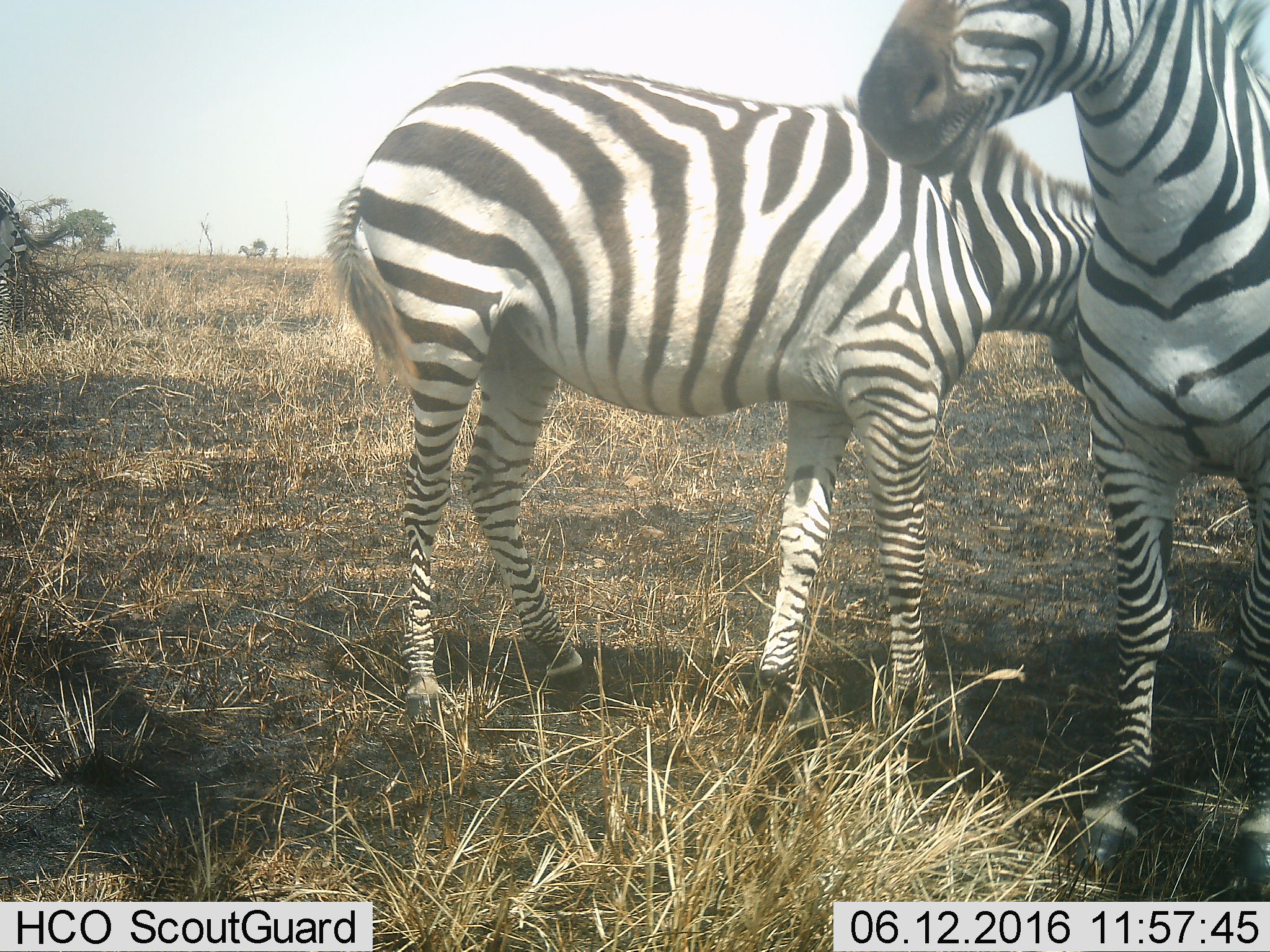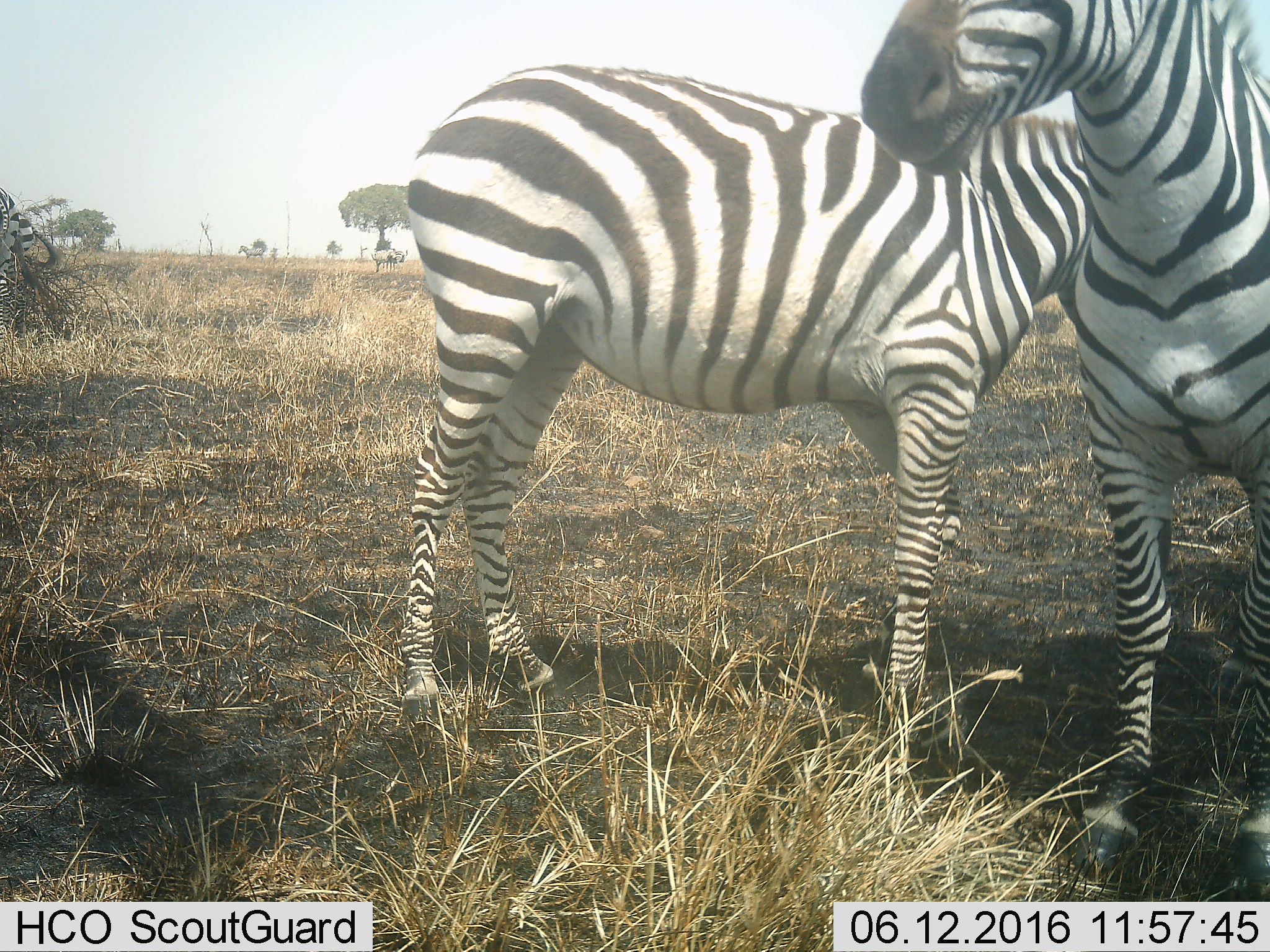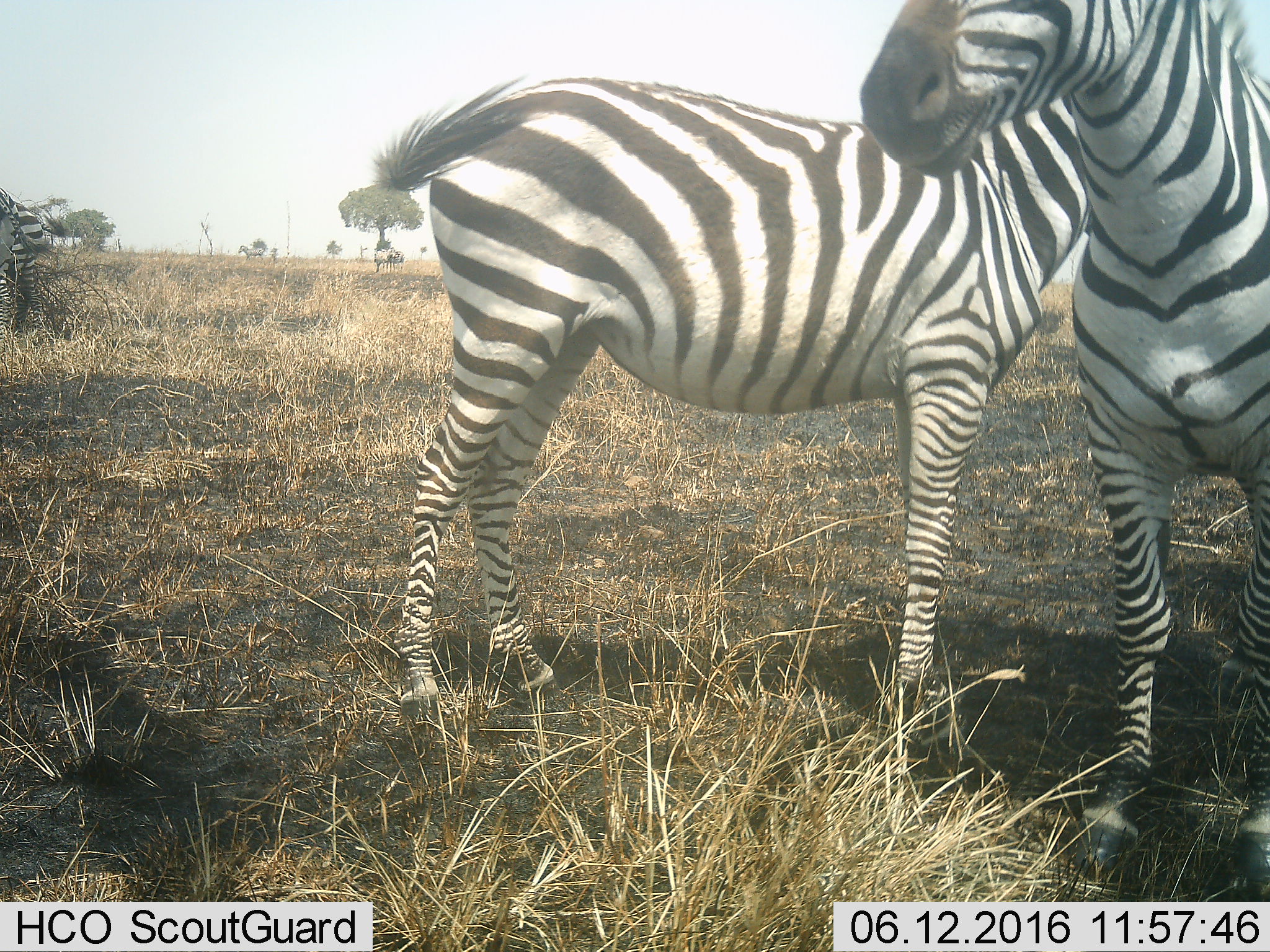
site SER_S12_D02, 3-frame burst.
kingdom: Animalia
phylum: Chordata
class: Mammalia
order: Perissodactyla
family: Equidae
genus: Equus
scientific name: Equus quagga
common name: plains zebra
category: zebraplains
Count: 2.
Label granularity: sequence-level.